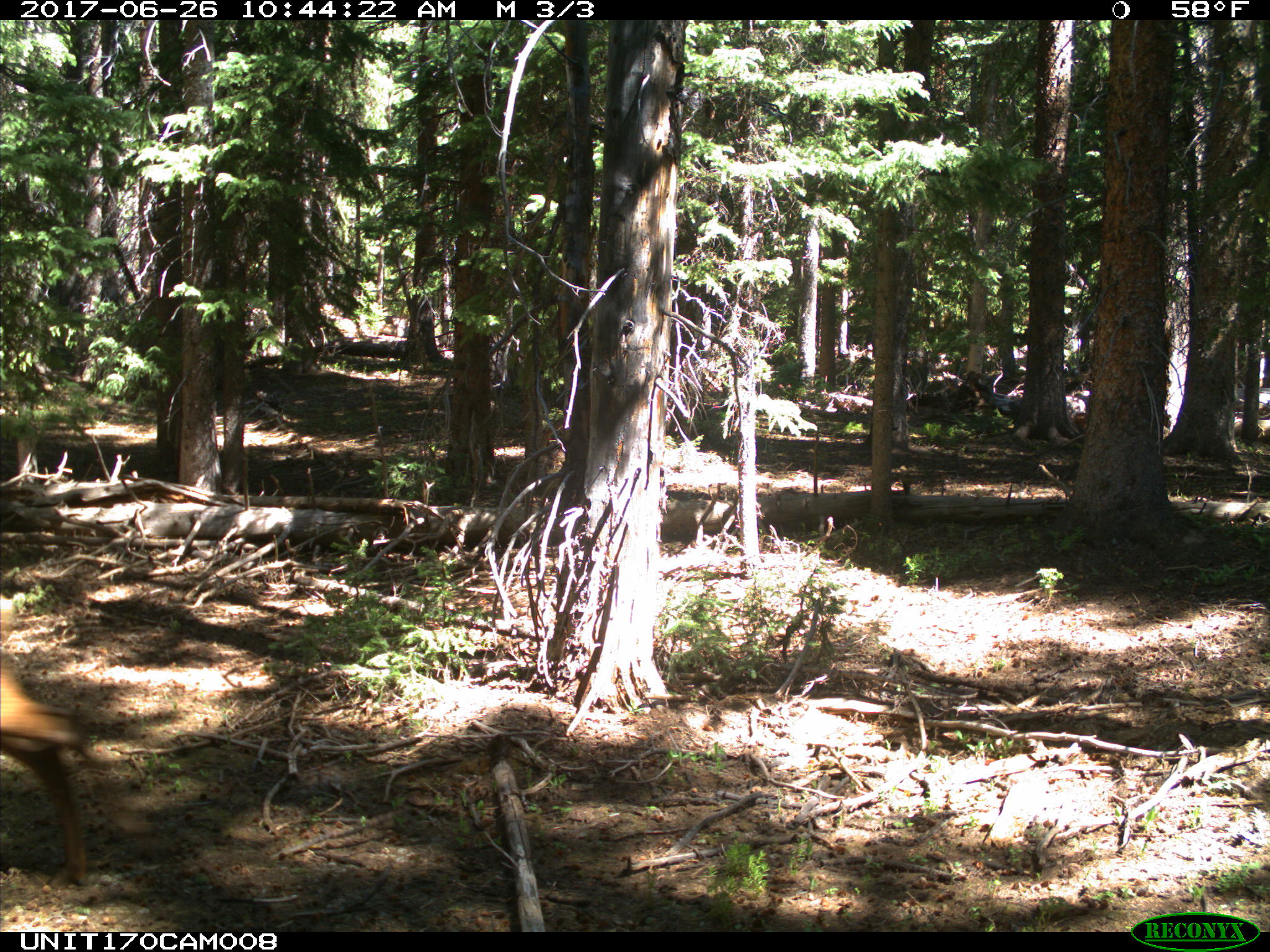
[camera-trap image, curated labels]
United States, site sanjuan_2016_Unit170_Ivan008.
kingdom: Animalia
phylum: Chordata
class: Mammalia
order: Artiodactyla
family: Cervidae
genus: Cervus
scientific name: Cervus elaphus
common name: red deer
Cervus elaphus (red deer).